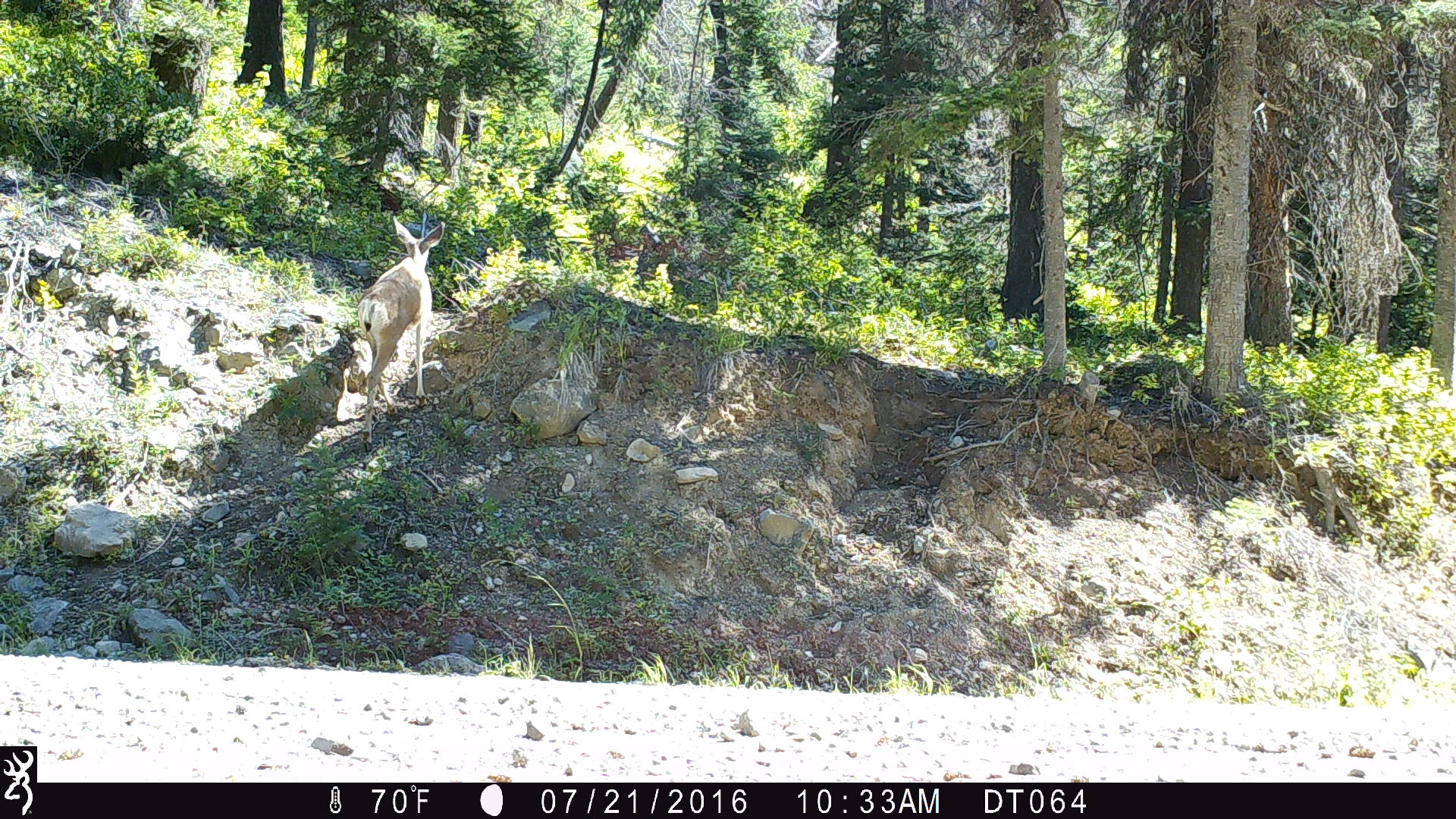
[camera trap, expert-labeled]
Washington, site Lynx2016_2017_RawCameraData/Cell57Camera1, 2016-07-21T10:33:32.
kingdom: Animalia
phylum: Chordata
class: Mammalia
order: Artiodactyla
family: Cervidae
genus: Odocoileus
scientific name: Odocoileus hemionus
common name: mule deer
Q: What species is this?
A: Odocoileus hemionus (mule deer).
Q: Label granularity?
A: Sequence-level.